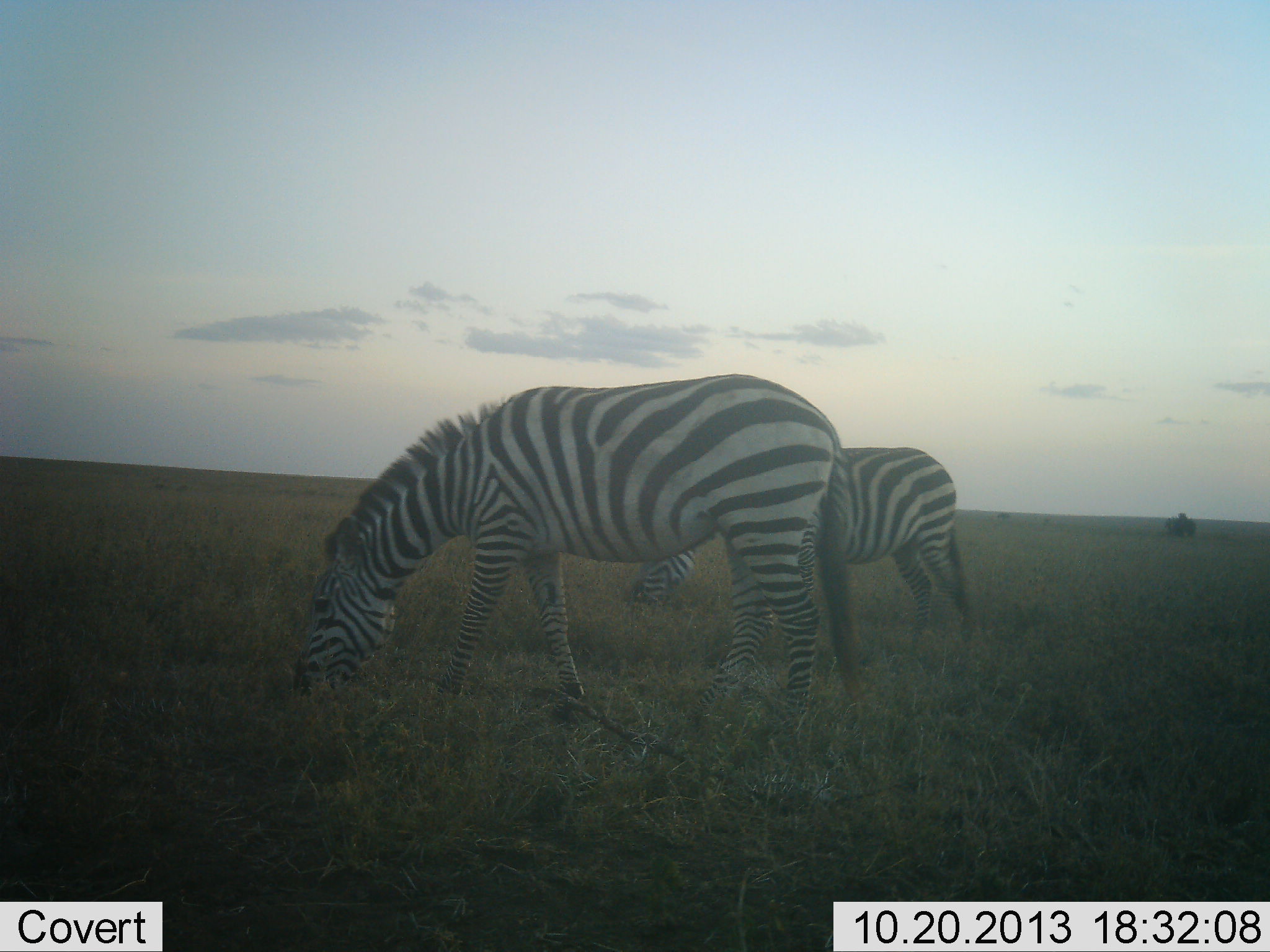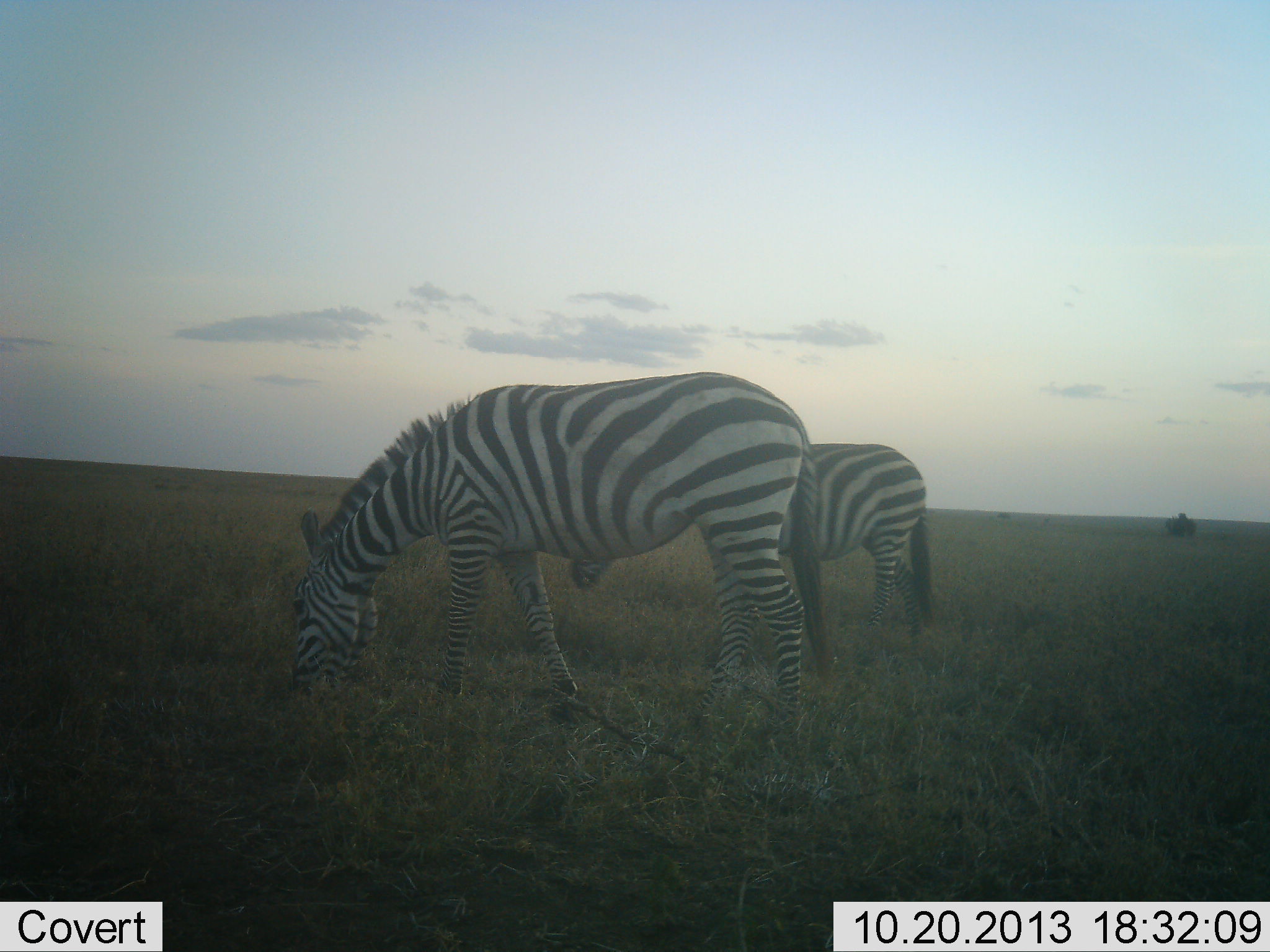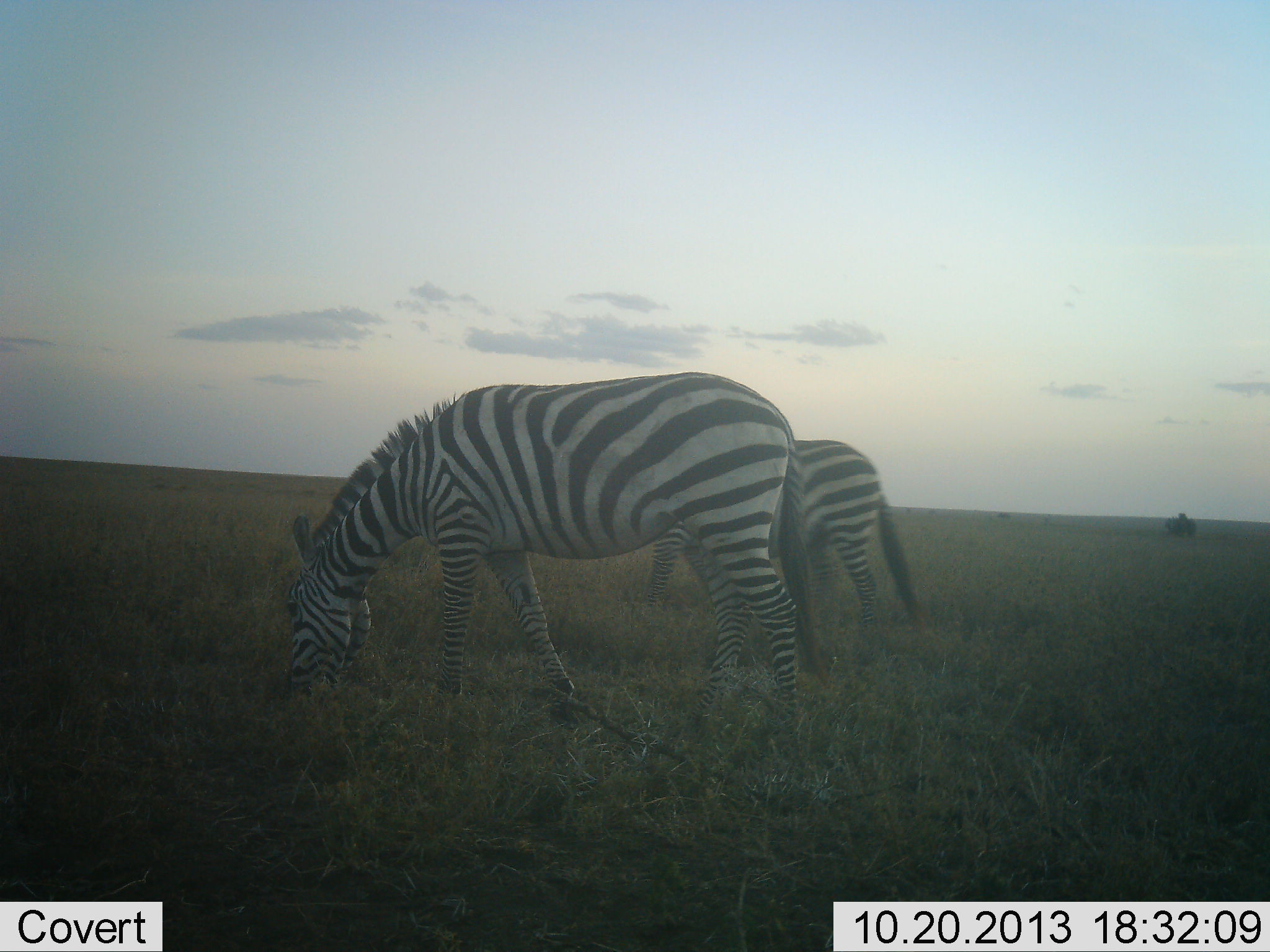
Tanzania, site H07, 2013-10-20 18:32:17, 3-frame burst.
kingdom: Animalia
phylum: Chordata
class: Mammalia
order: Perissodactyla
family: Equidae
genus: Equus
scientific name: Equus quagga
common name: plains zebra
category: zebra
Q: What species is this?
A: Zebra (plains zebra) (Equus quagga).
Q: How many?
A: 2.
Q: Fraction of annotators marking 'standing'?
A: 24%.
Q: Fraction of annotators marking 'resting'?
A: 0%.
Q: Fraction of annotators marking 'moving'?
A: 16%.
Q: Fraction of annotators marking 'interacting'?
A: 0%.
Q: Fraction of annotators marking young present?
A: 0%.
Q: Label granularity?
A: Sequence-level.